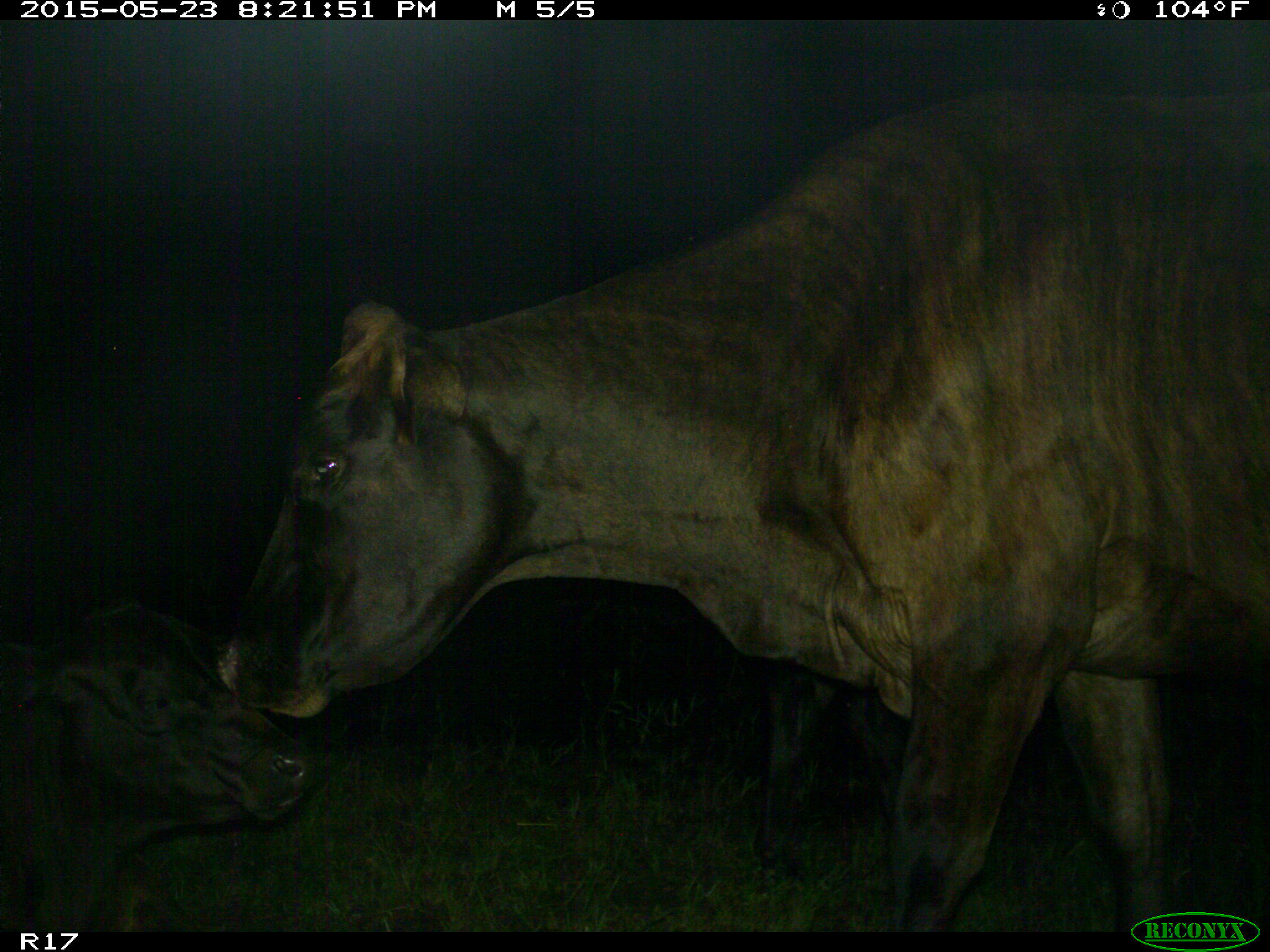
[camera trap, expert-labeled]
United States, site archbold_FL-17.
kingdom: Animalia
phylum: Chordata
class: Mammalia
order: Artiodactyla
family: Bovidae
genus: Bos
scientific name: Bos taurus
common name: domestic cow